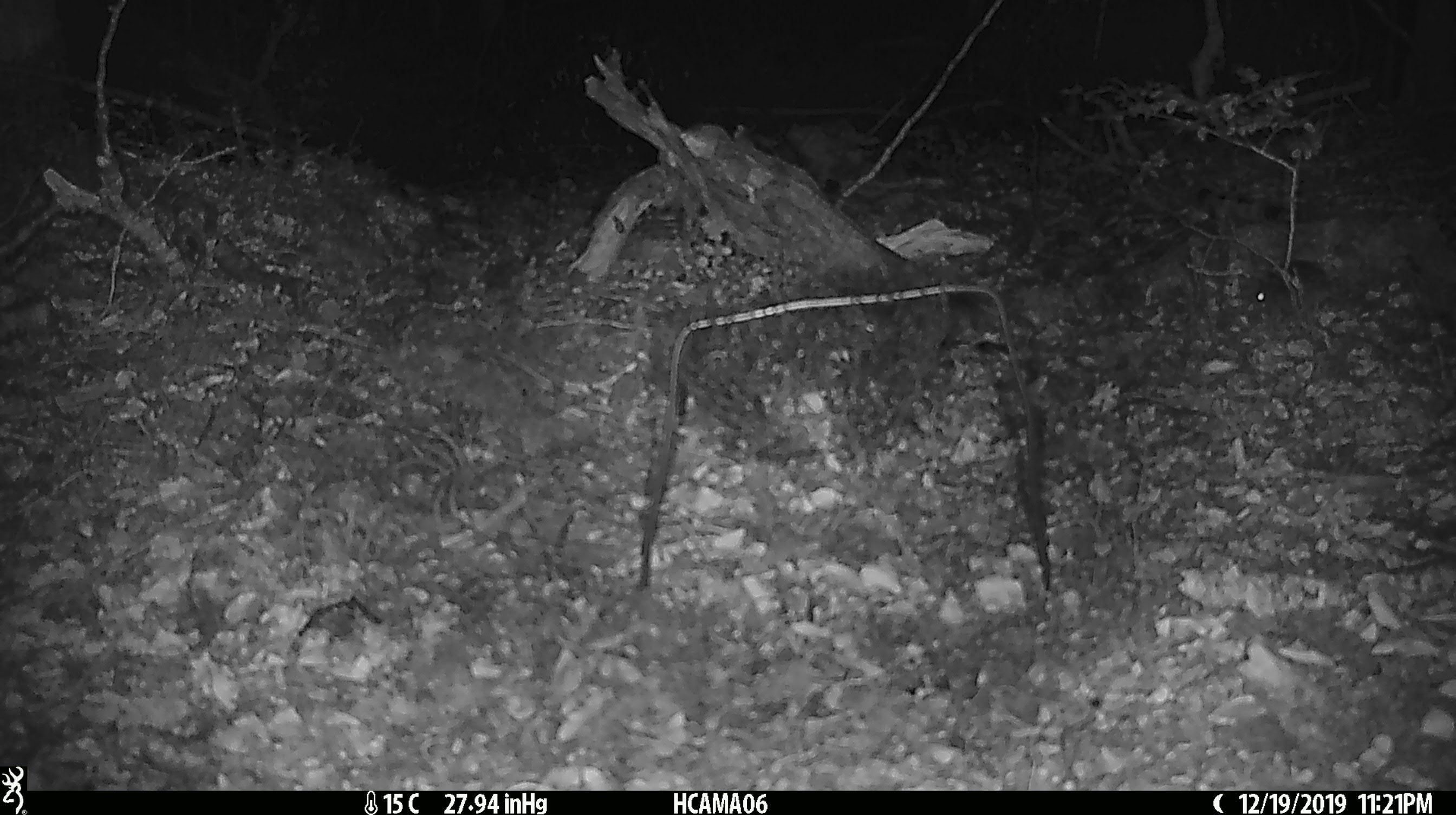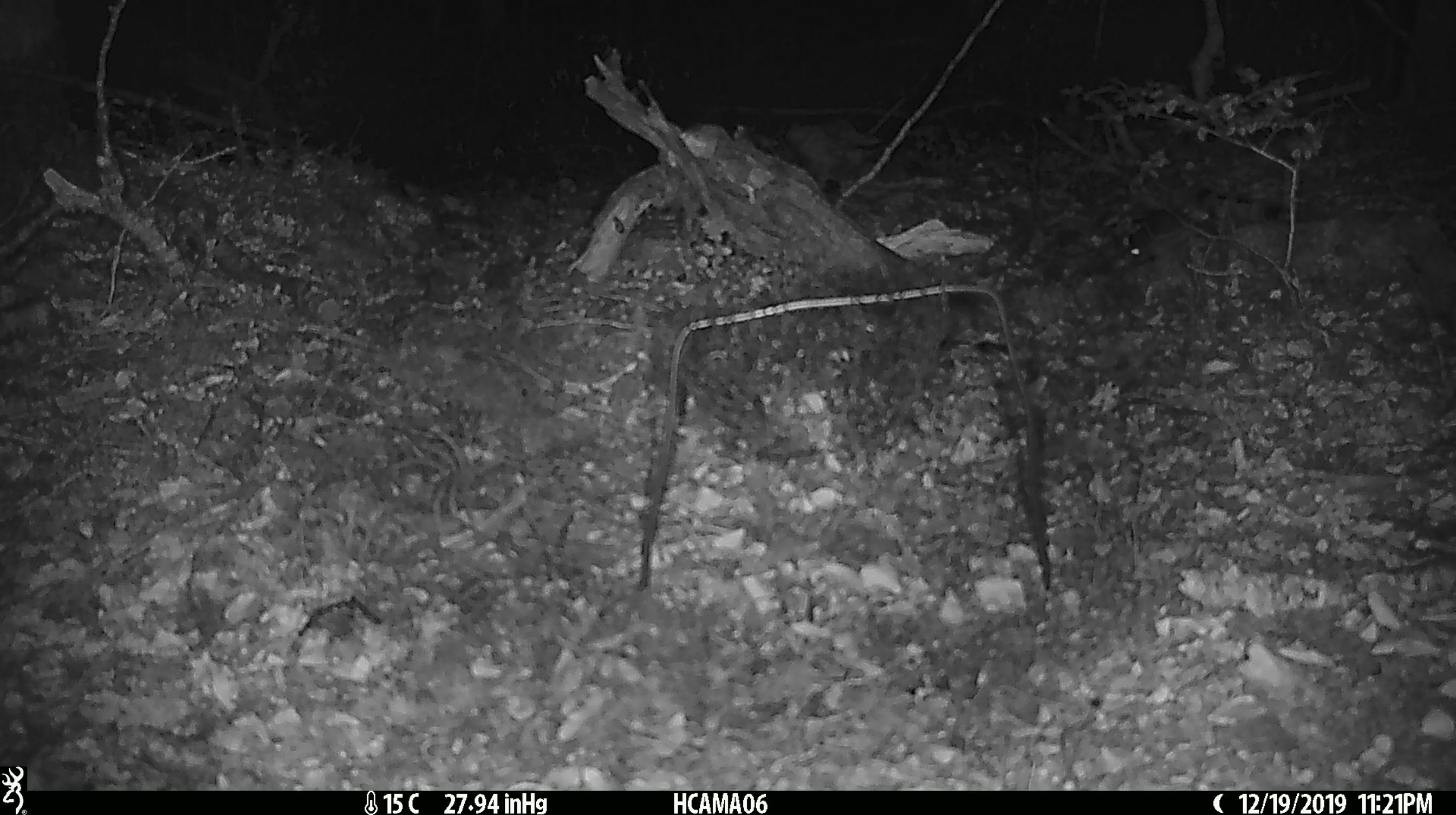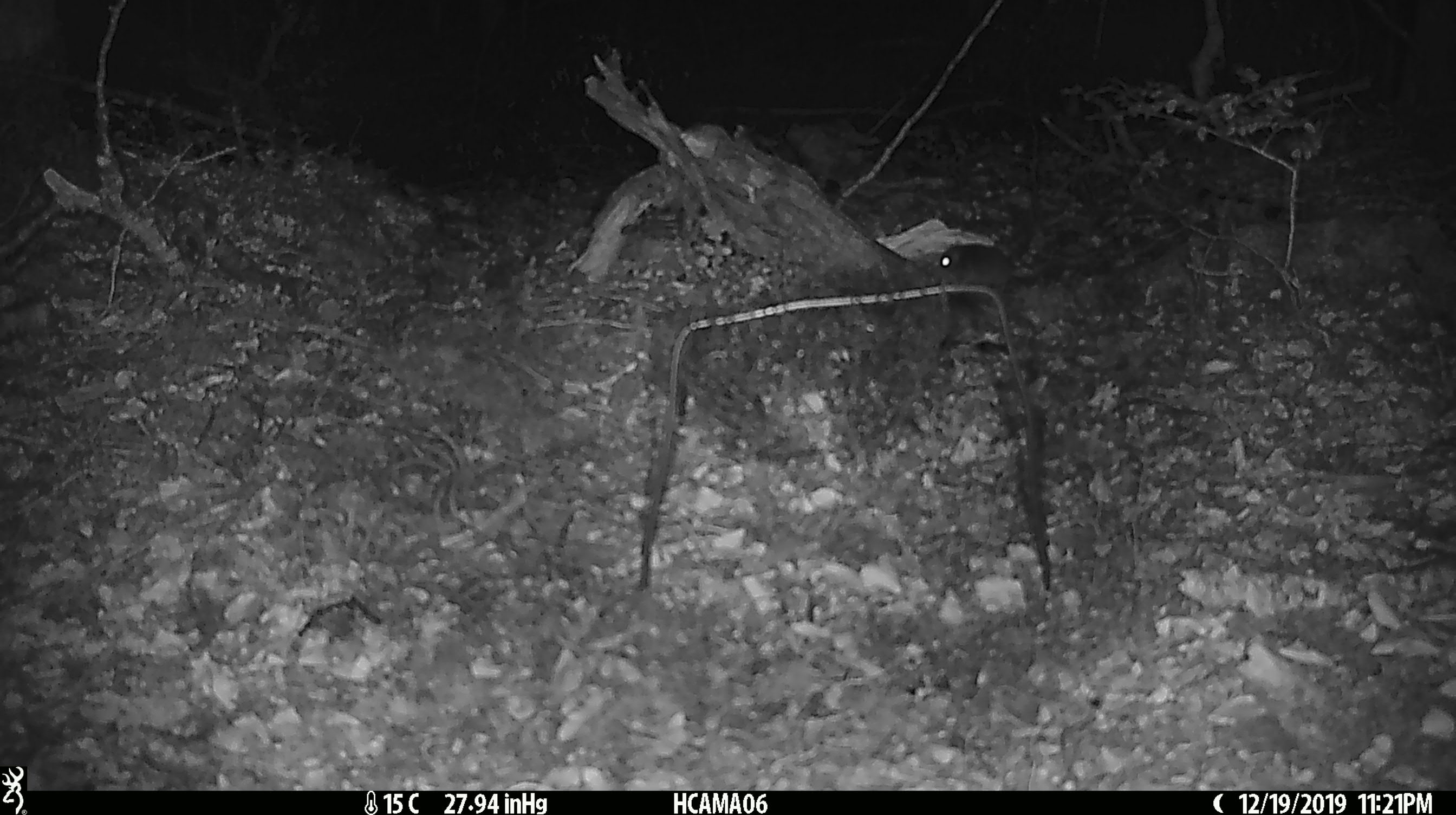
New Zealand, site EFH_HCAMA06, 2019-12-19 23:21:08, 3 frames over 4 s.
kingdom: Animalia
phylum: Chordata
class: Mammalia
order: Rodentia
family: Muridae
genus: Mus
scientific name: Mus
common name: mouse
Mouse (Mus).